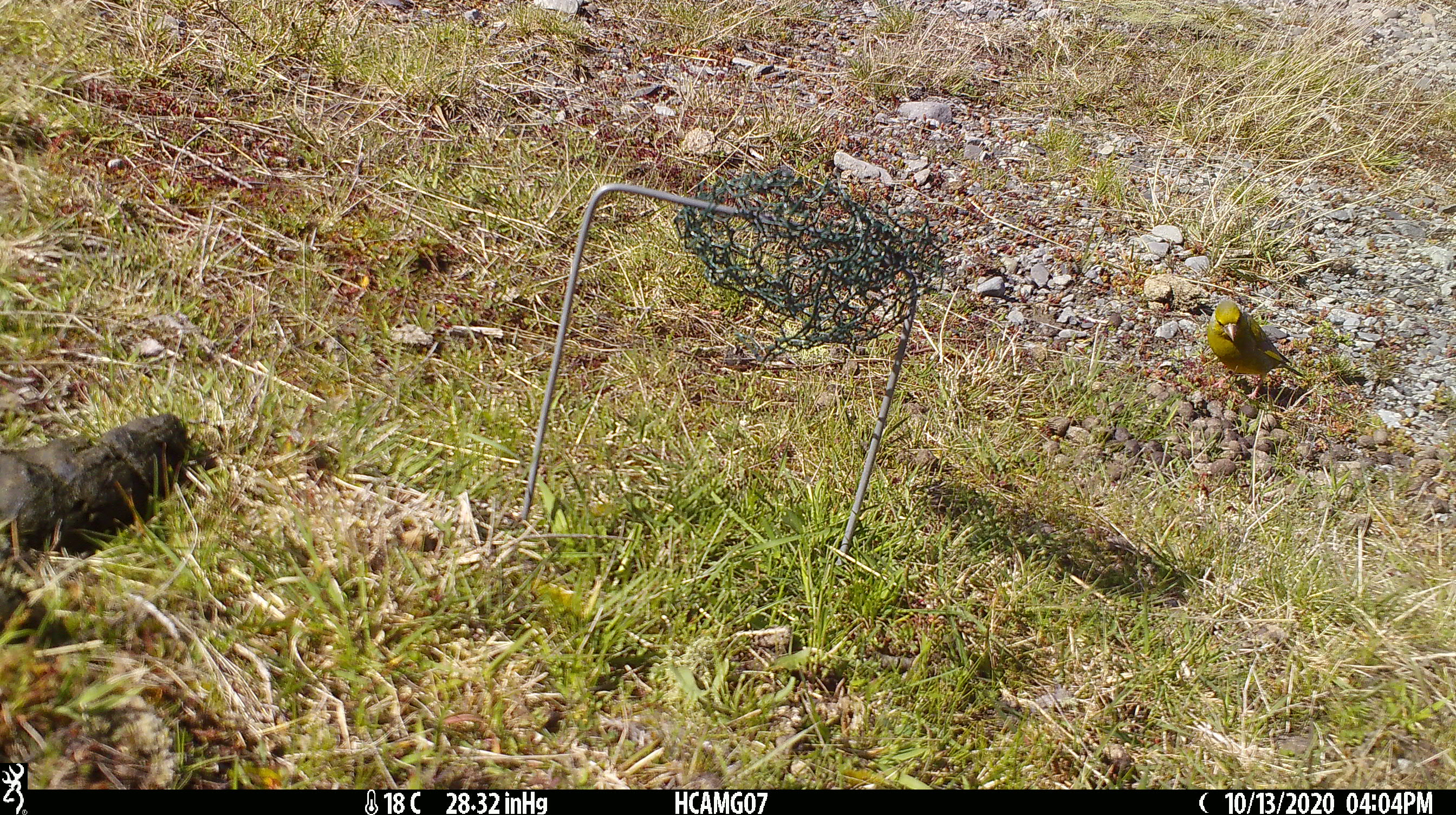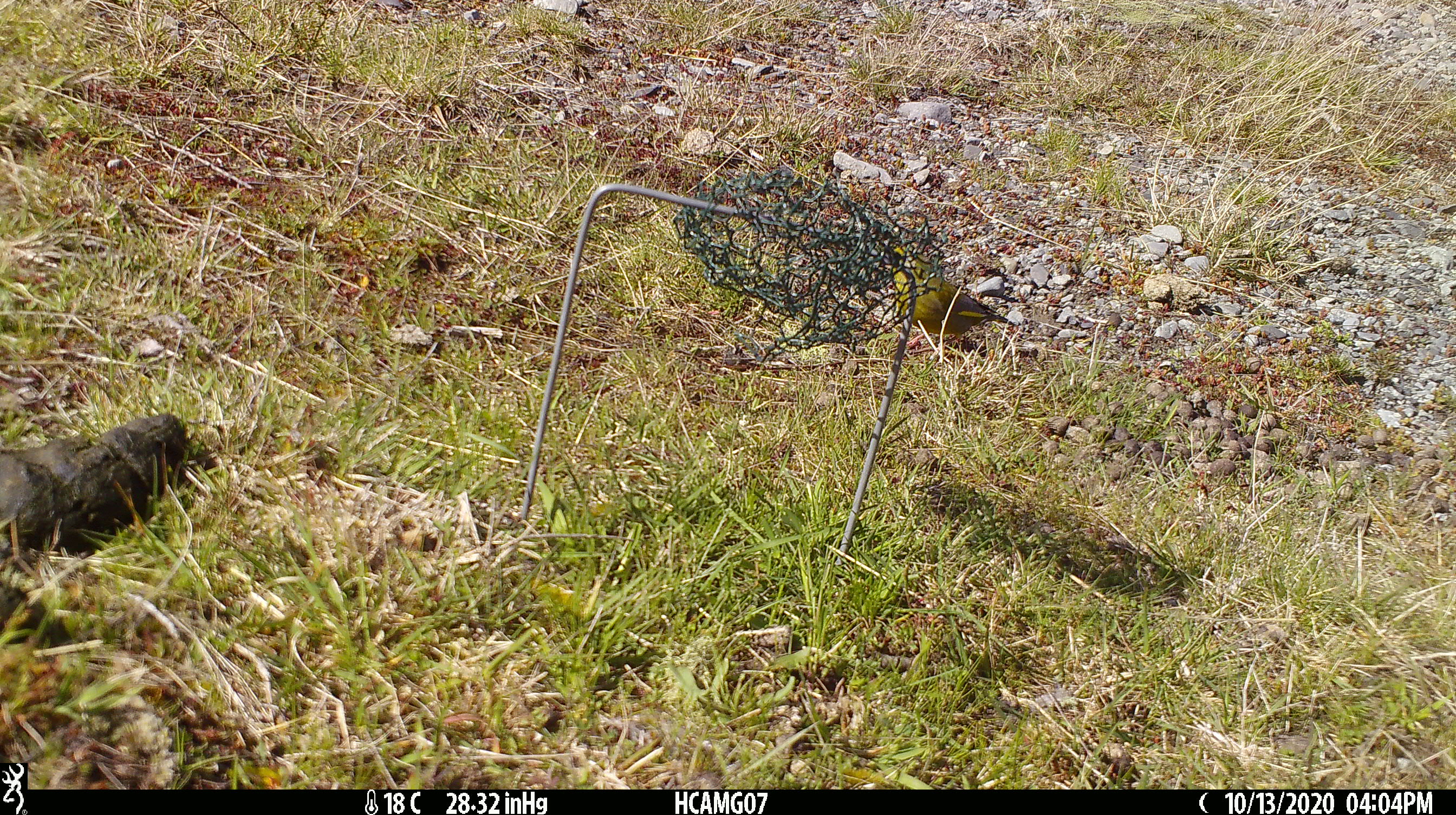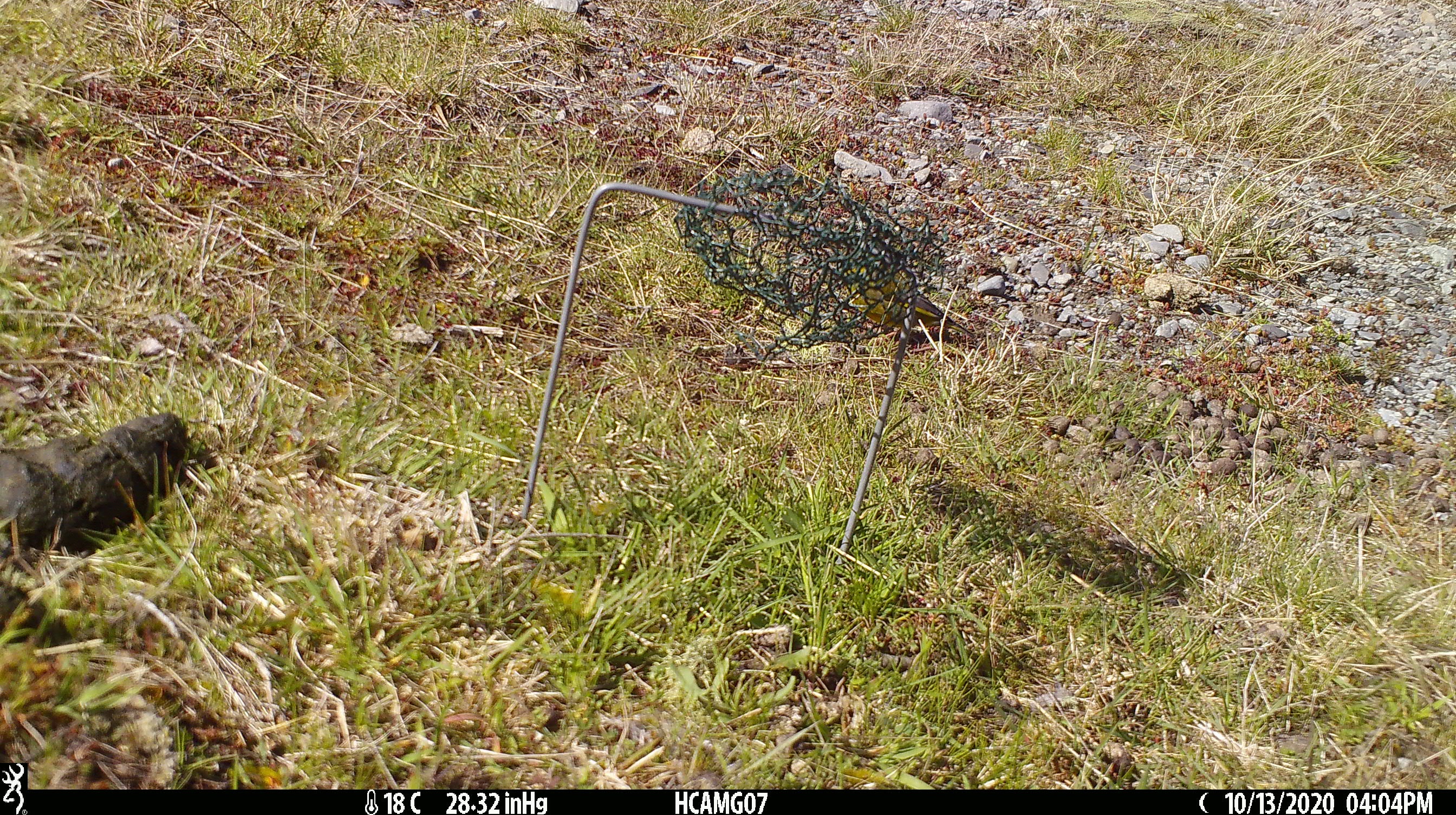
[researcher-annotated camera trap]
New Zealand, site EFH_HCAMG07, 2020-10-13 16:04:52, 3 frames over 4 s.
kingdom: Animalia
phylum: Chordata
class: Aves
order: Passeriformes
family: Fringillidae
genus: Chloris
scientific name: Chloris chloris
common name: greenfinch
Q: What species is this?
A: Greenfinch (Chloris chloris).